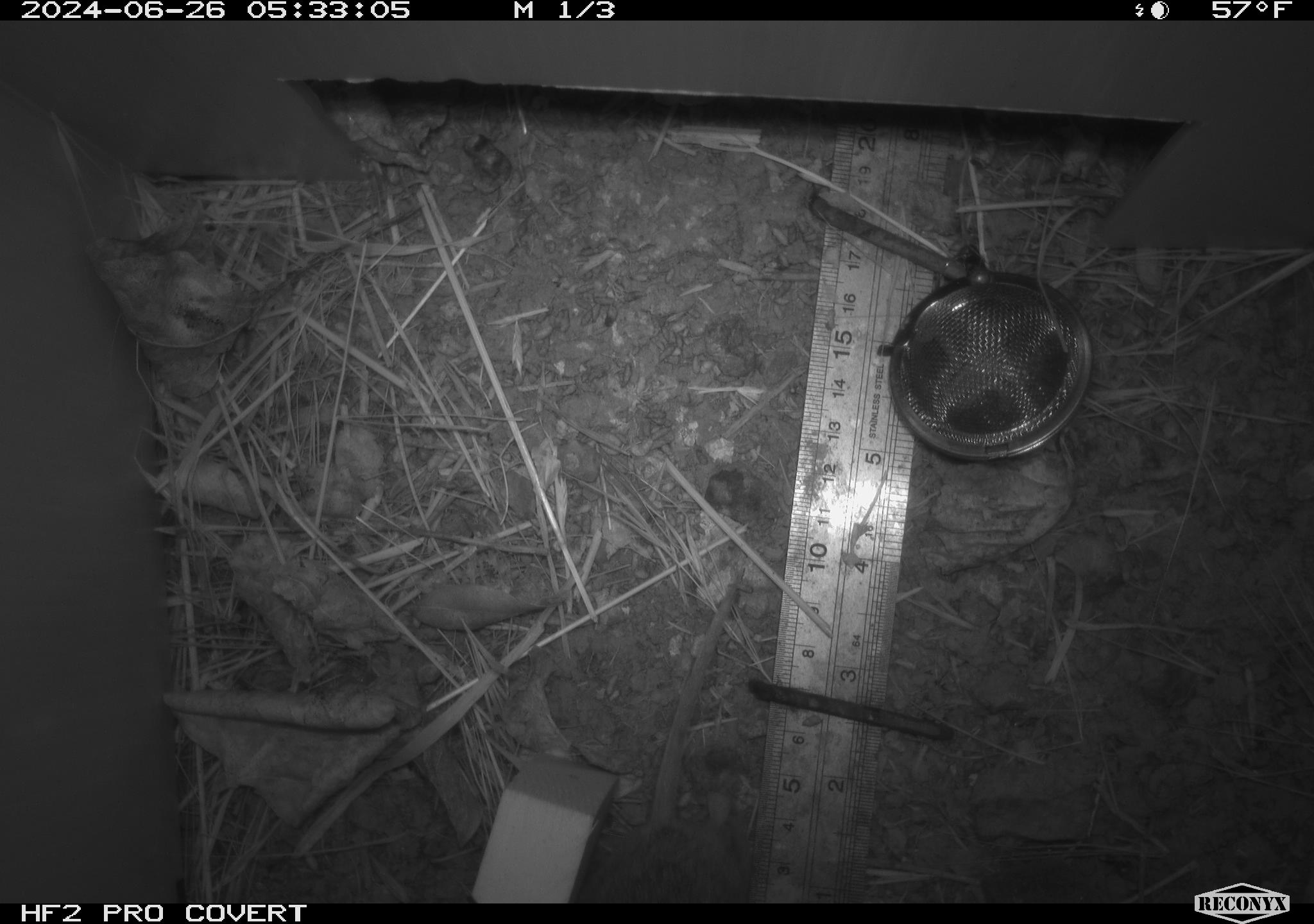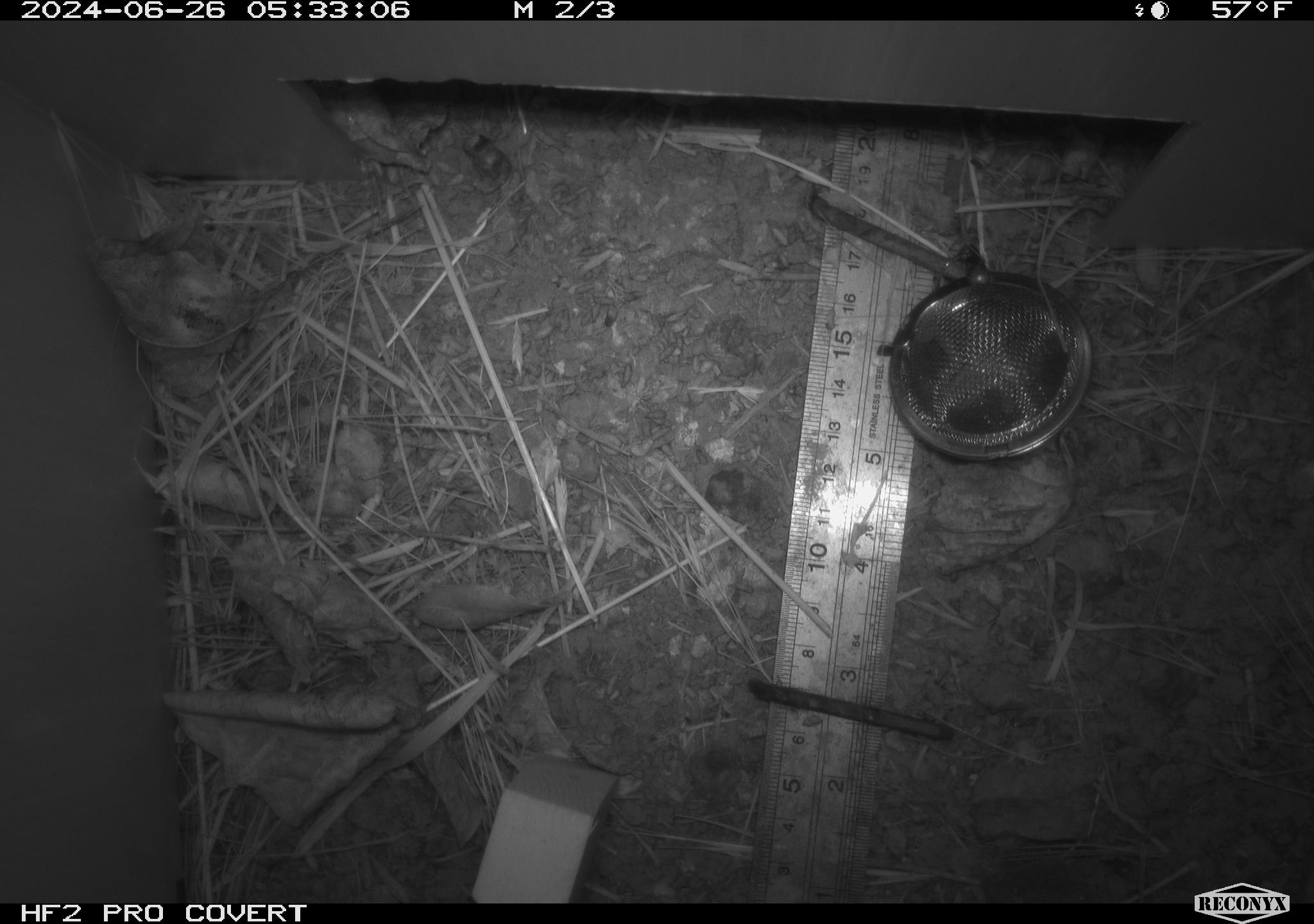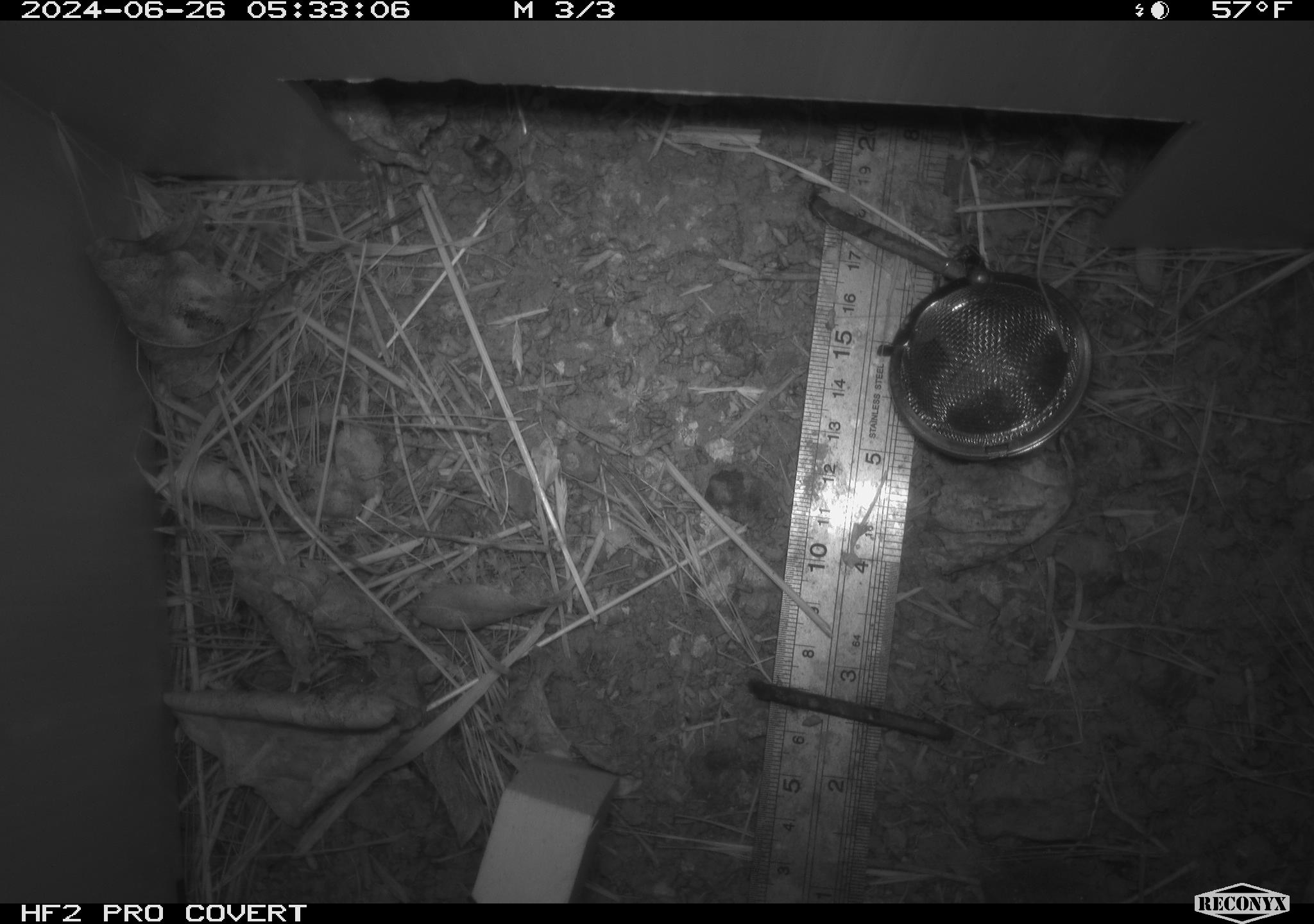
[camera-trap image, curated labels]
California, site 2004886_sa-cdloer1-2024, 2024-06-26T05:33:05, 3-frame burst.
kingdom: Animalia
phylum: Chordata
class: Mammalia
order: Rodentia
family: Cricetidae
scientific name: Arvicolinae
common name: voles, lemmings, and muskrats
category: arvicolinae subfamily